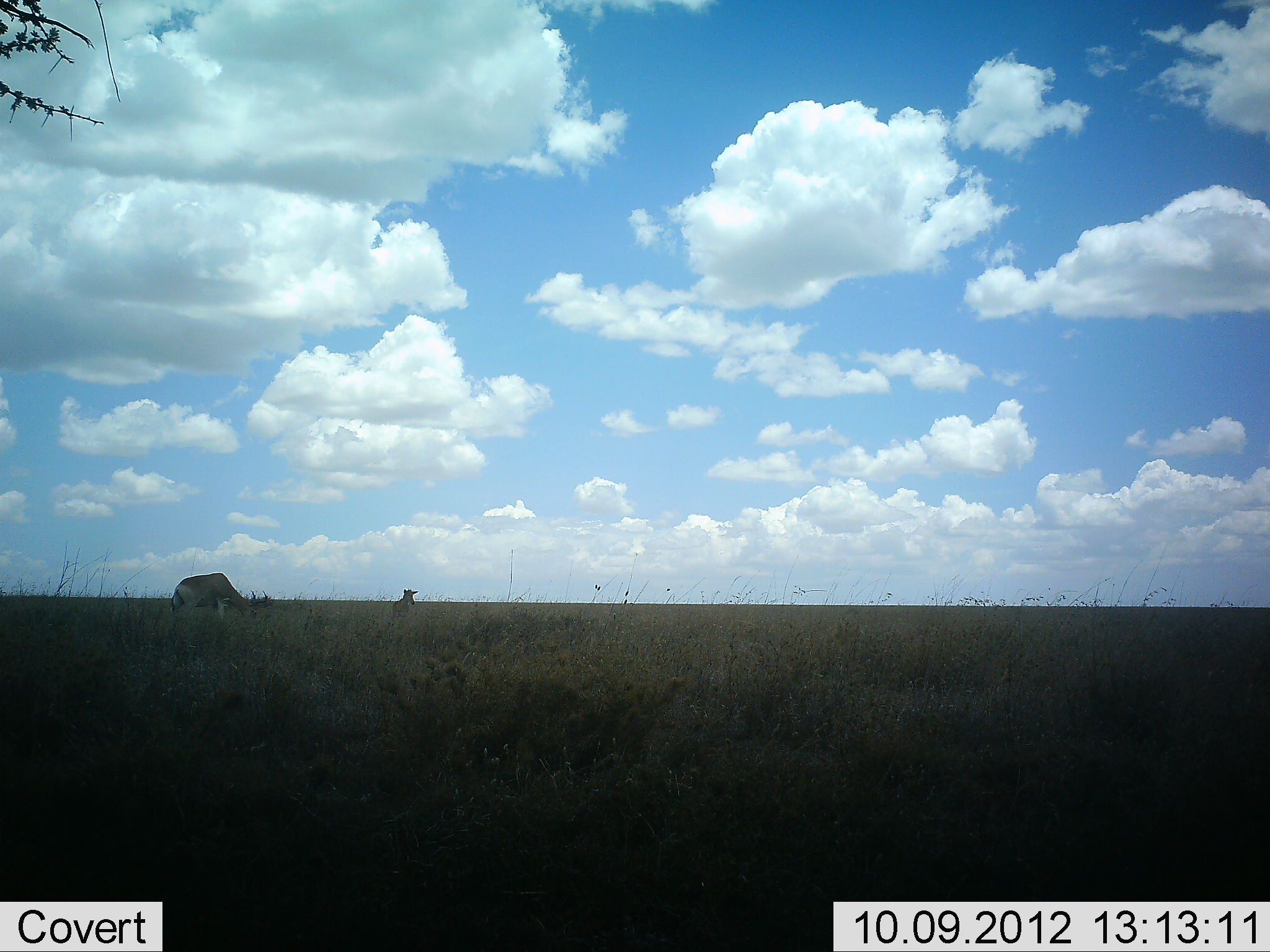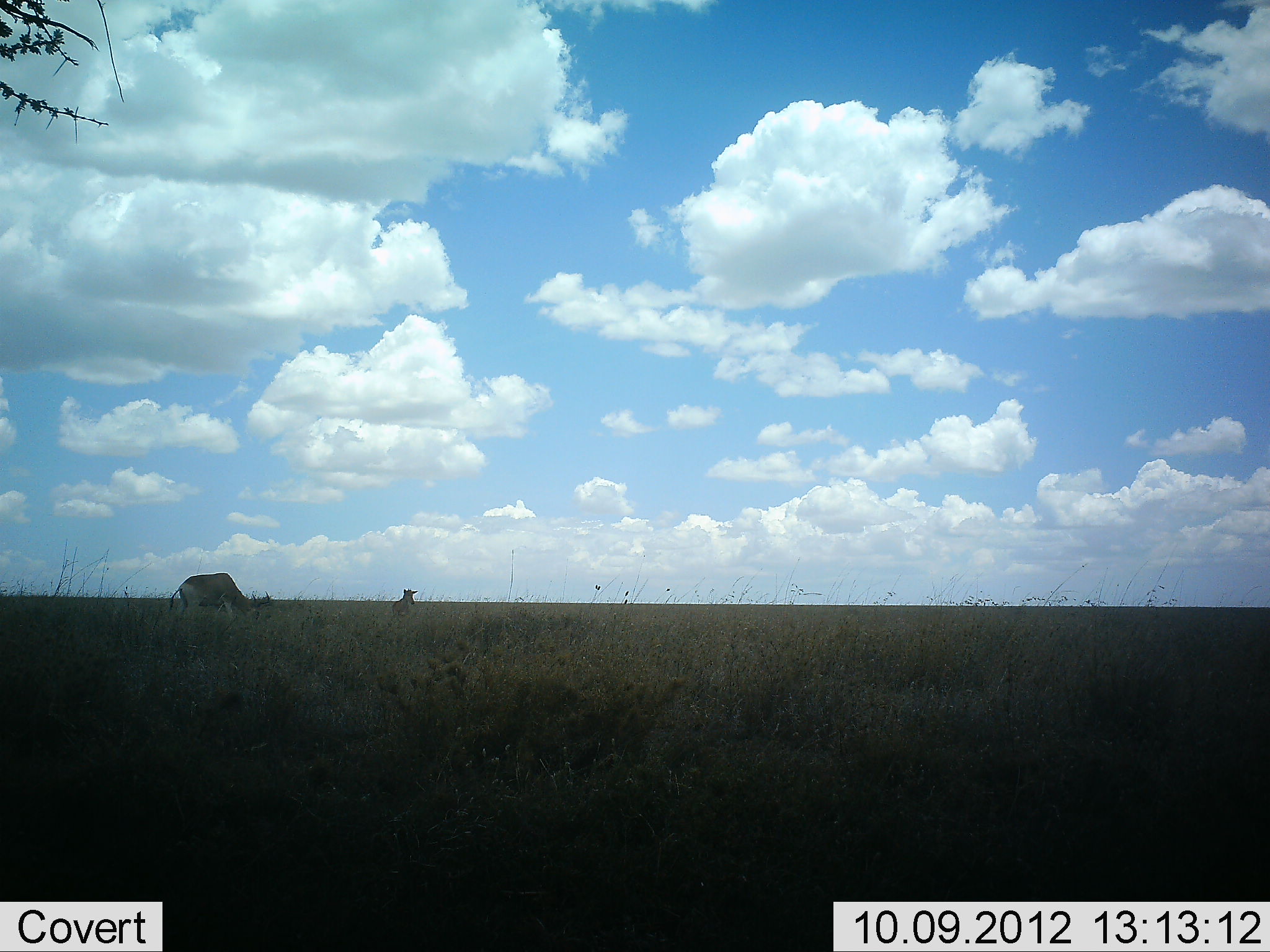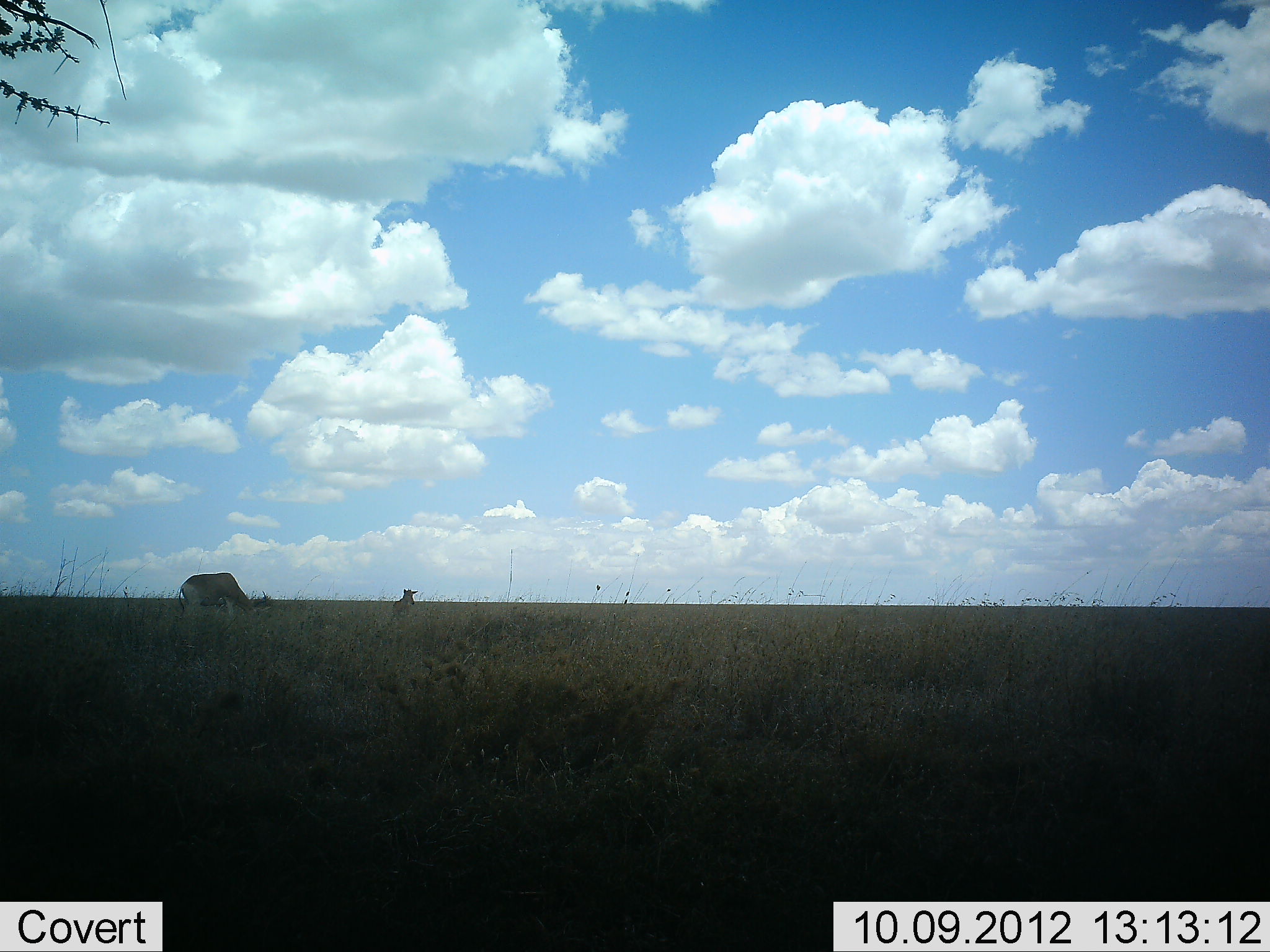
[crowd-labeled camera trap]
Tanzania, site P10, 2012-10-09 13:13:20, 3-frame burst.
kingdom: Animalia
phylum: Chordata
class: Mammalia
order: Artiodactyla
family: Bovidae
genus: Alcelaphus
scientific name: Alcelaphus buselaphus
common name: hartebeest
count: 2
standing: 25%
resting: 12%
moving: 0%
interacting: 0%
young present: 0%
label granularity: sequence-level